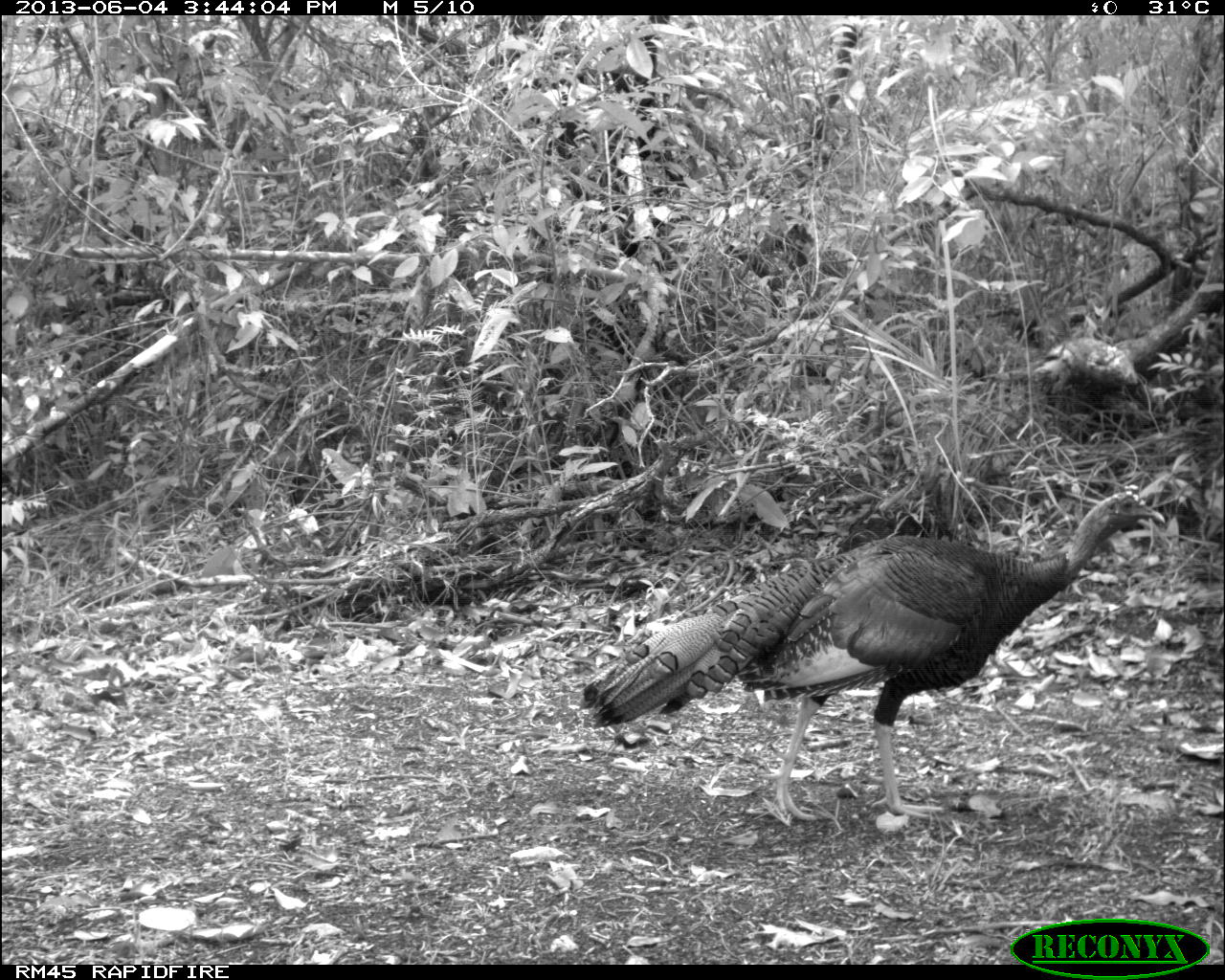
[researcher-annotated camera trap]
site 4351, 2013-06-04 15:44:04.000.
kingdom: Animalia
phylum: Chordata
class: Aves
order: Galliformes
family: Phasianidae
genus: Meleagris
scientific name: Meleagris ocellata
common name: ocellated turkey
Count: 1.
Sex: male.